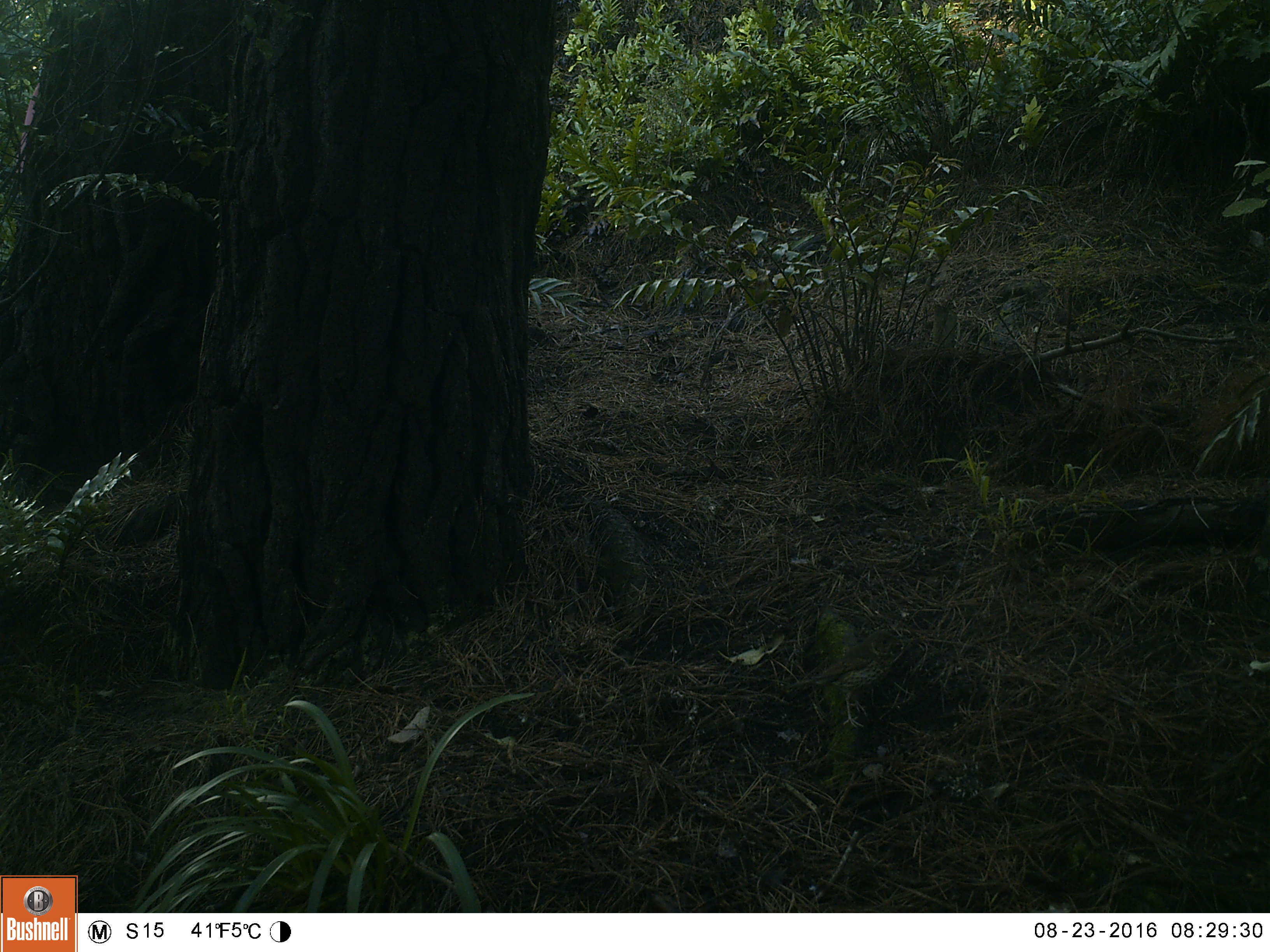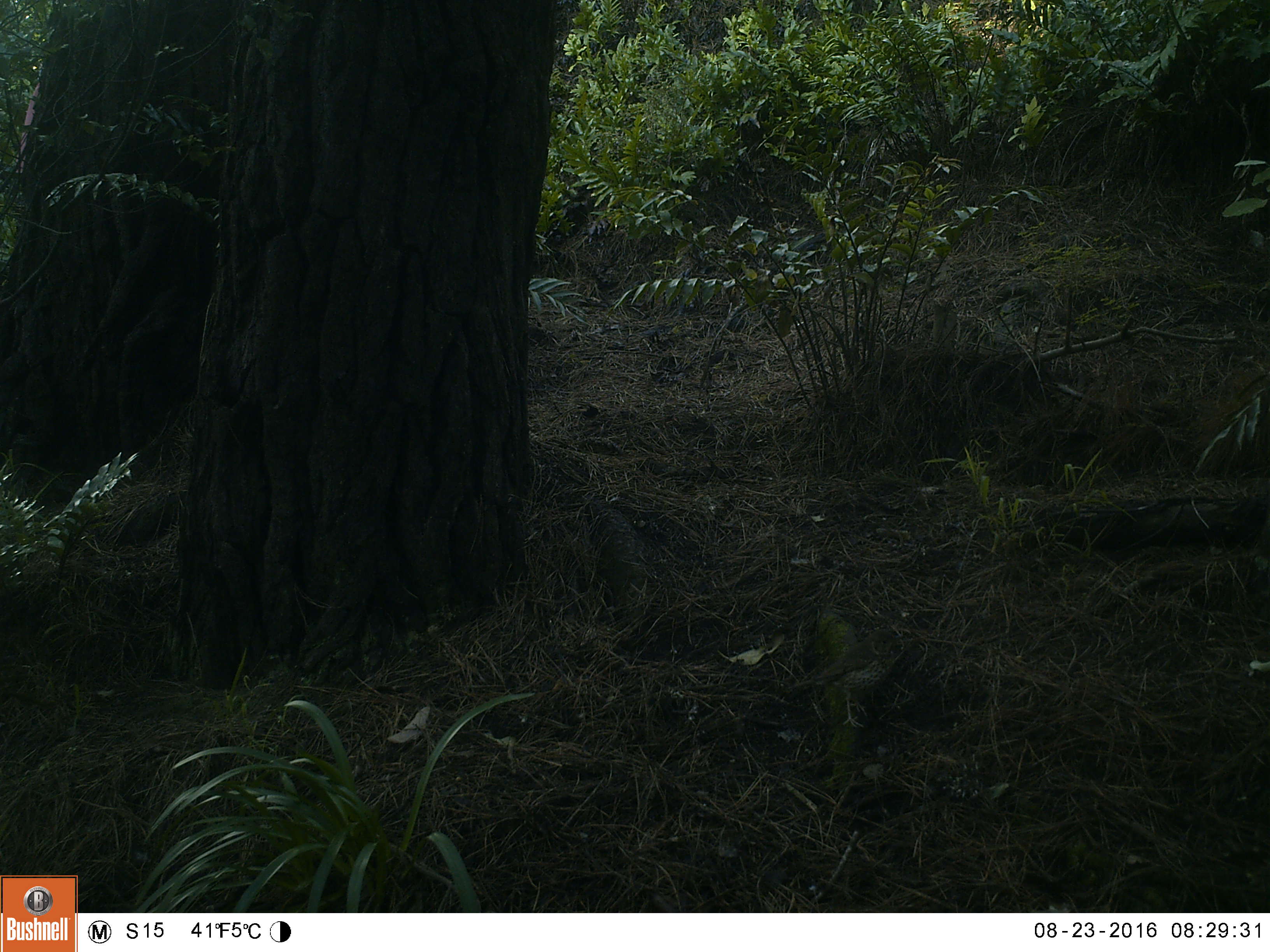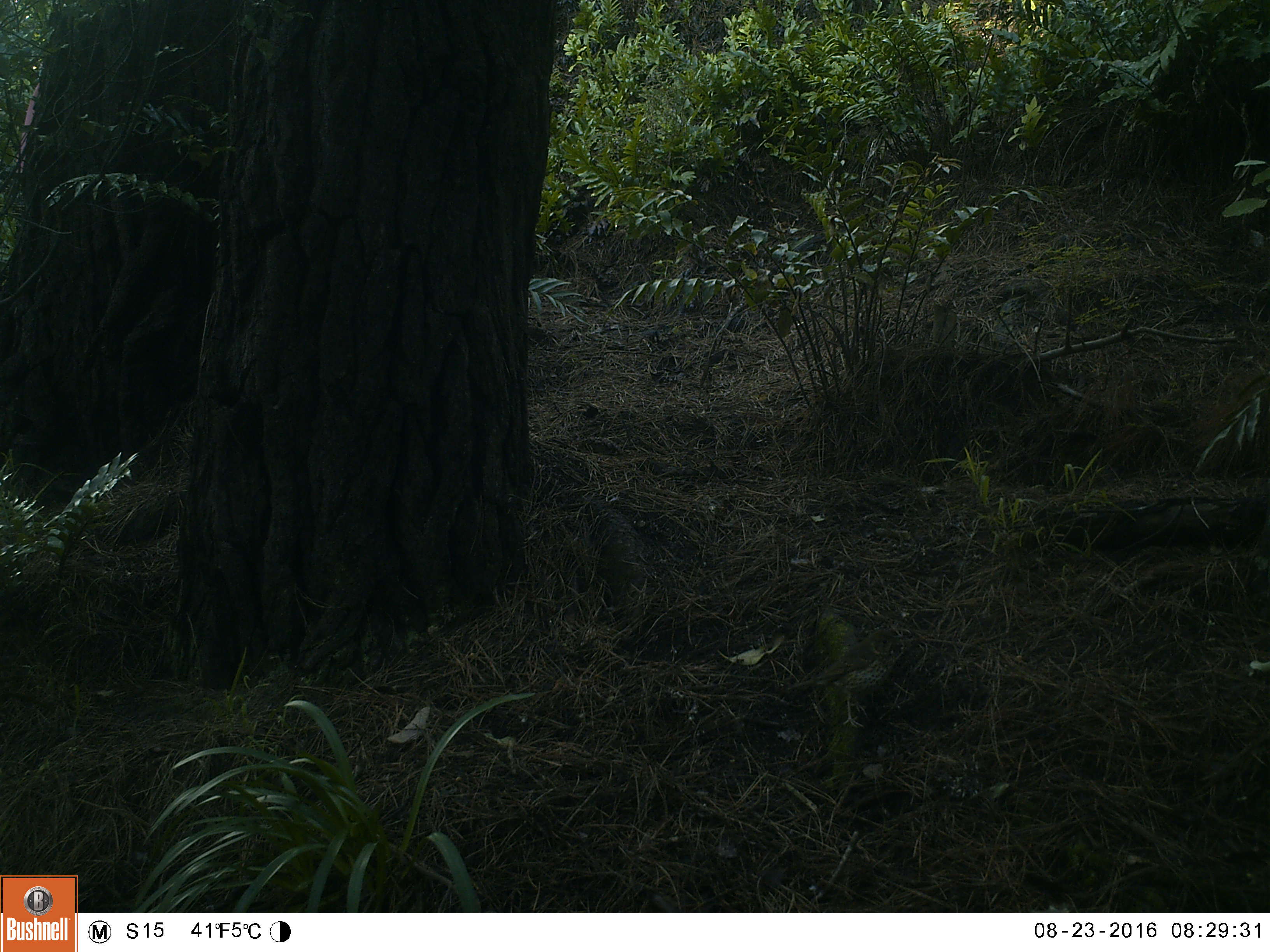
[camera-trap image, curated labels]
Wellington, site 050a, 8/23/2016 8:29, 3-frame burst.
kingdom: Animalia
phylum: Chordata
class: Aves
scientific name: Aves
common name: bird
Bird (Aves).